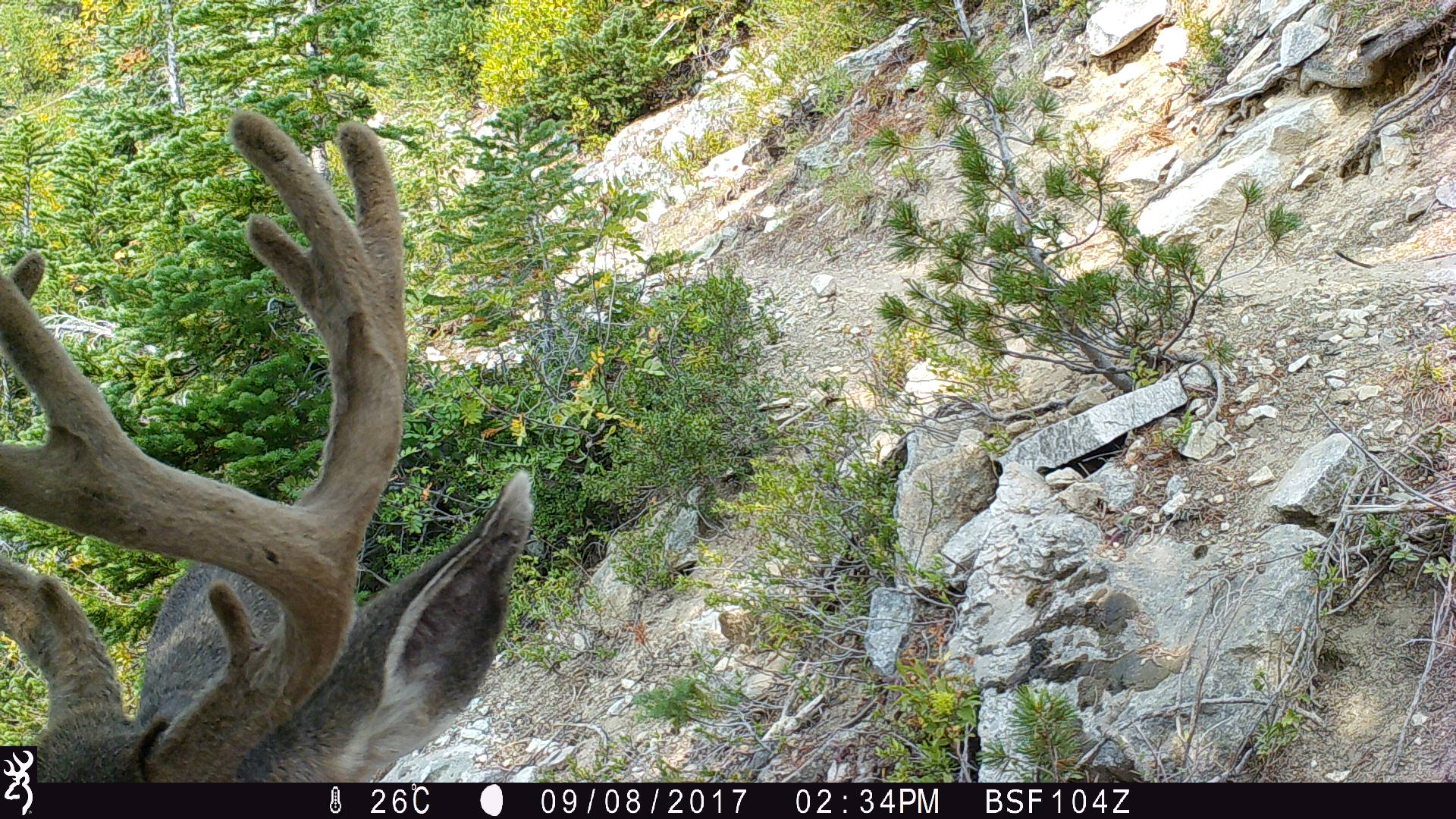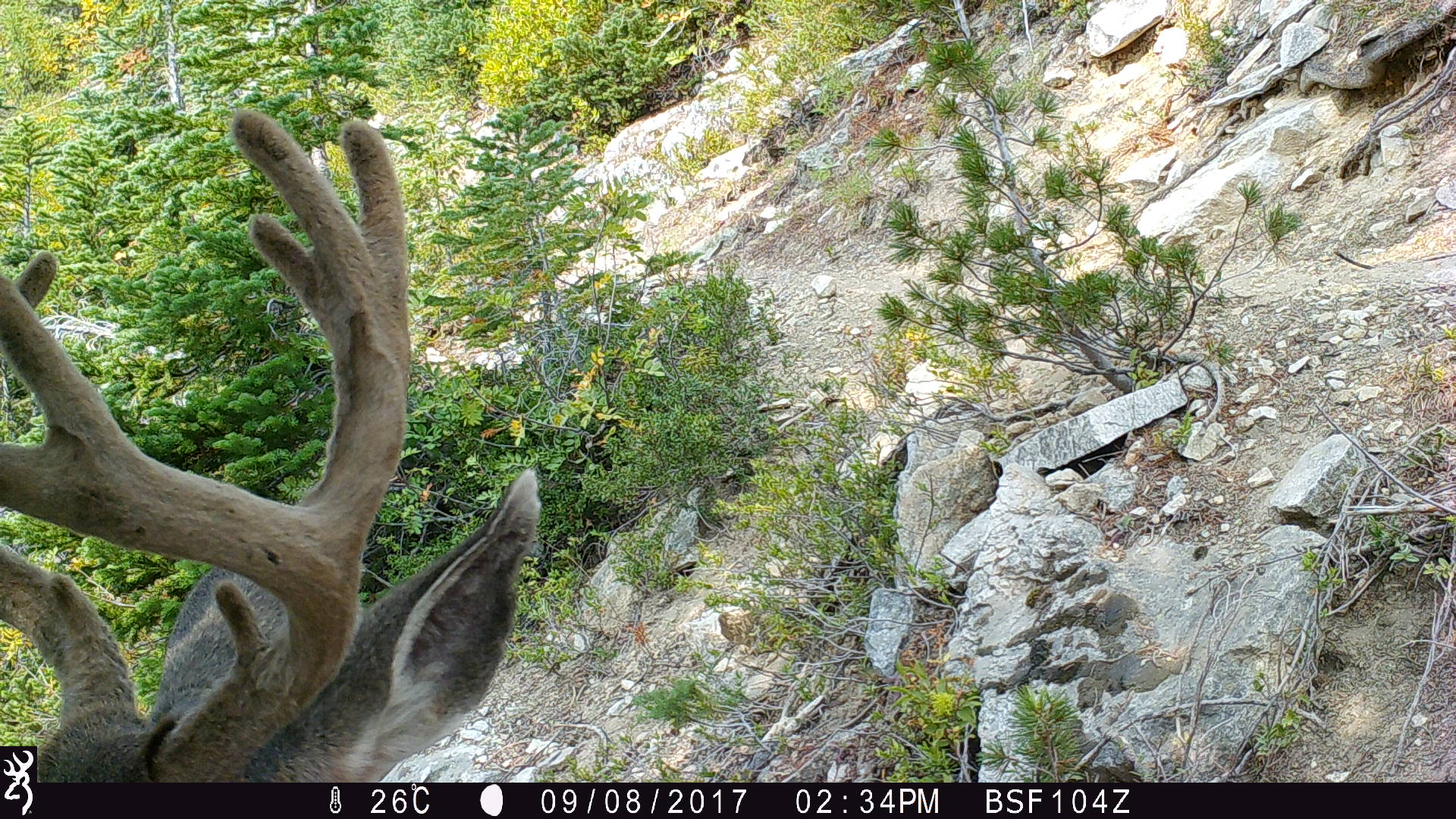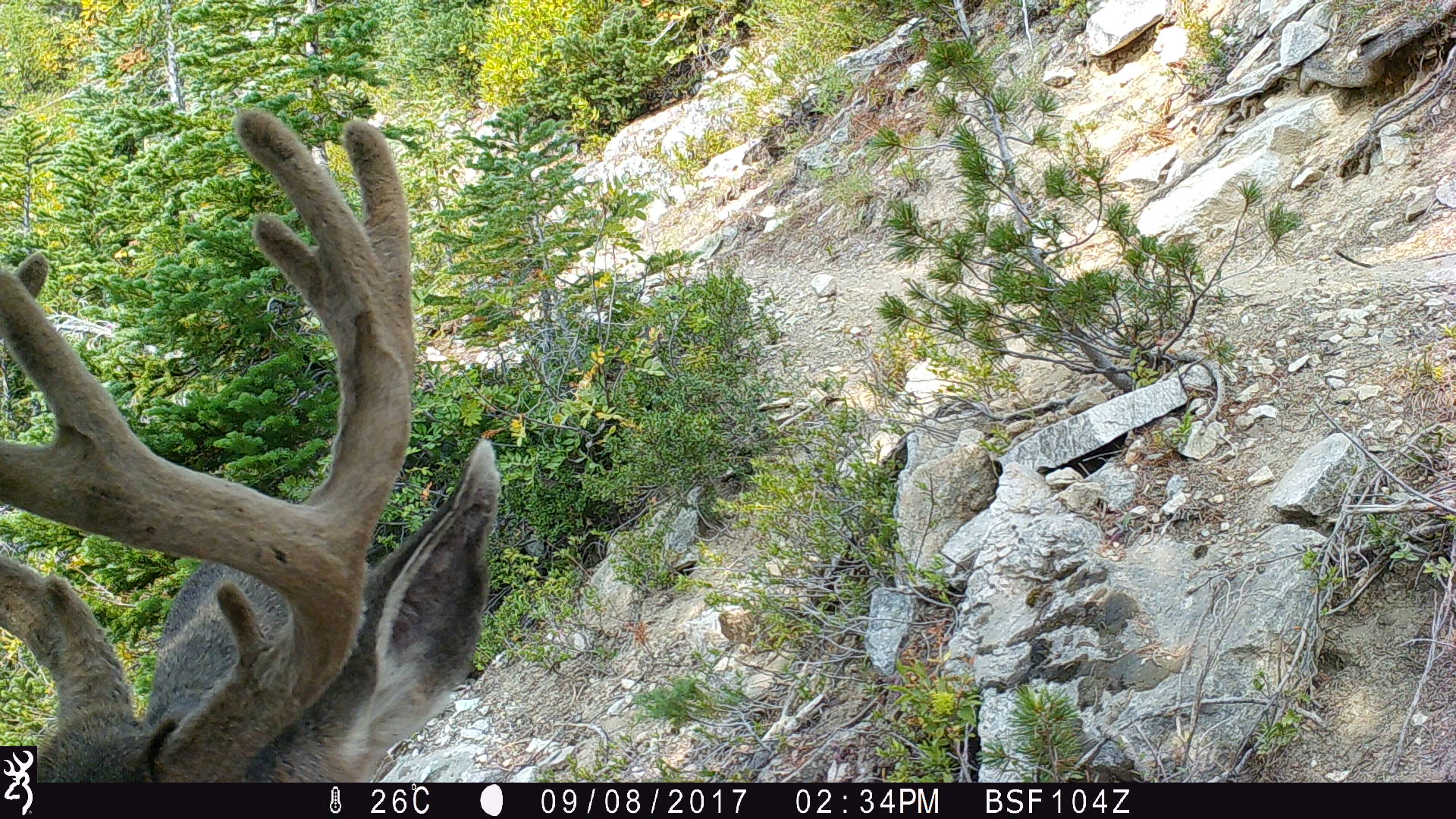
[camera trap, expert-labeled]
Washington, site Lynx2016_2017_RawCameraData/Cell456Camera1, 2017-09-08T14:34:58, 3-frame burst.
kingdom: Animalia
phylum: Chordata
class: Mammalia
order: Artiodactyla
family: Cervidae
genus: Odocoileus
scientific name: Odocoileus hemionus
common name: mule deer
Odocoileus hemionus (mule deer). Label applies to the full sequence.